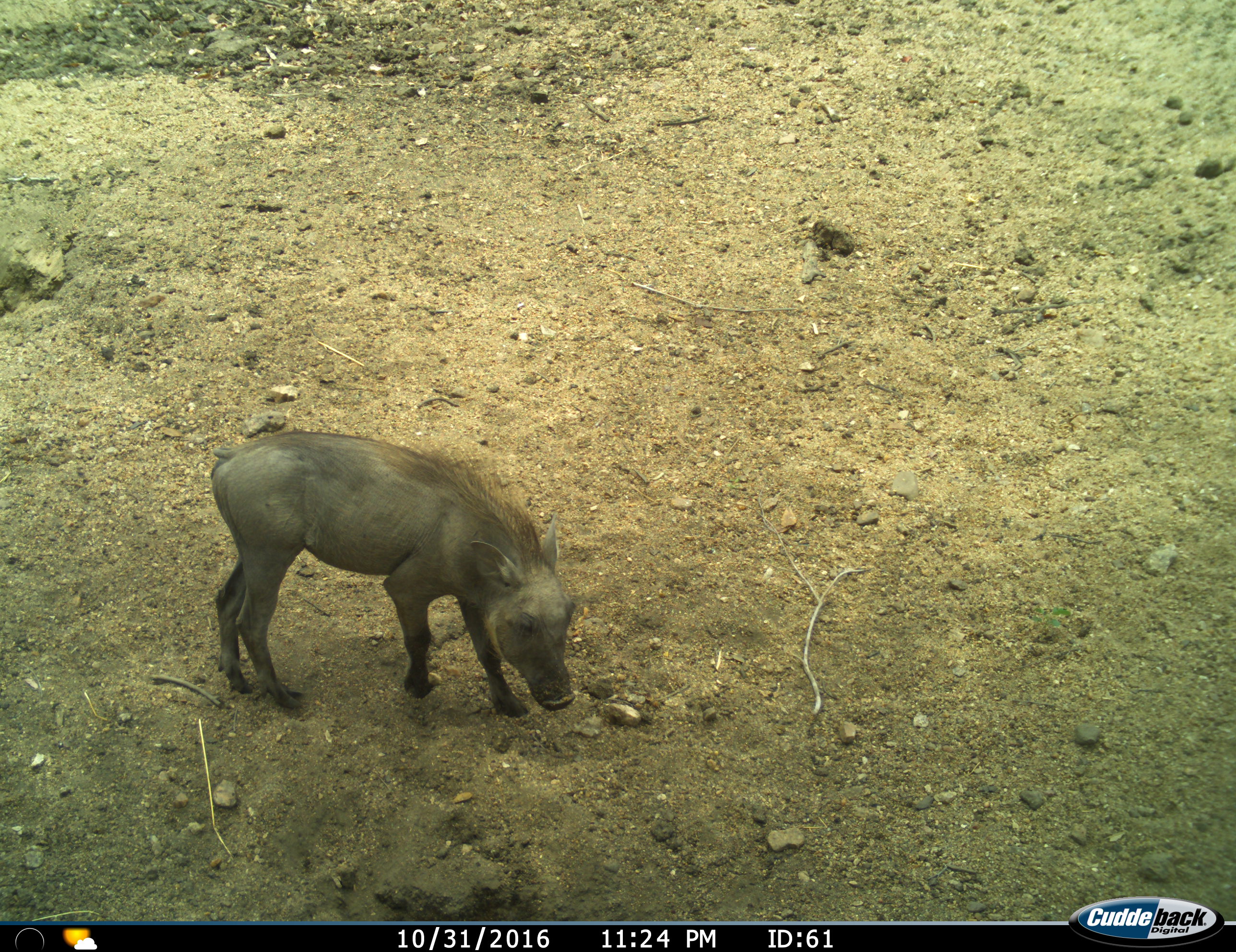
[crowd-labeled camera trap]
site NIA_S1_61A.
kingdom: Animalia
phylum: Chordata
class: Mammalia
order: Artiodactyla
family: Suidae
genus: Phacochoerus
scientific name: Phacochoerus africanus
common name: warthog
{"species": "warthog (Phacochoerus africanus)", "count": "1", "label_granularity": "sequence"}